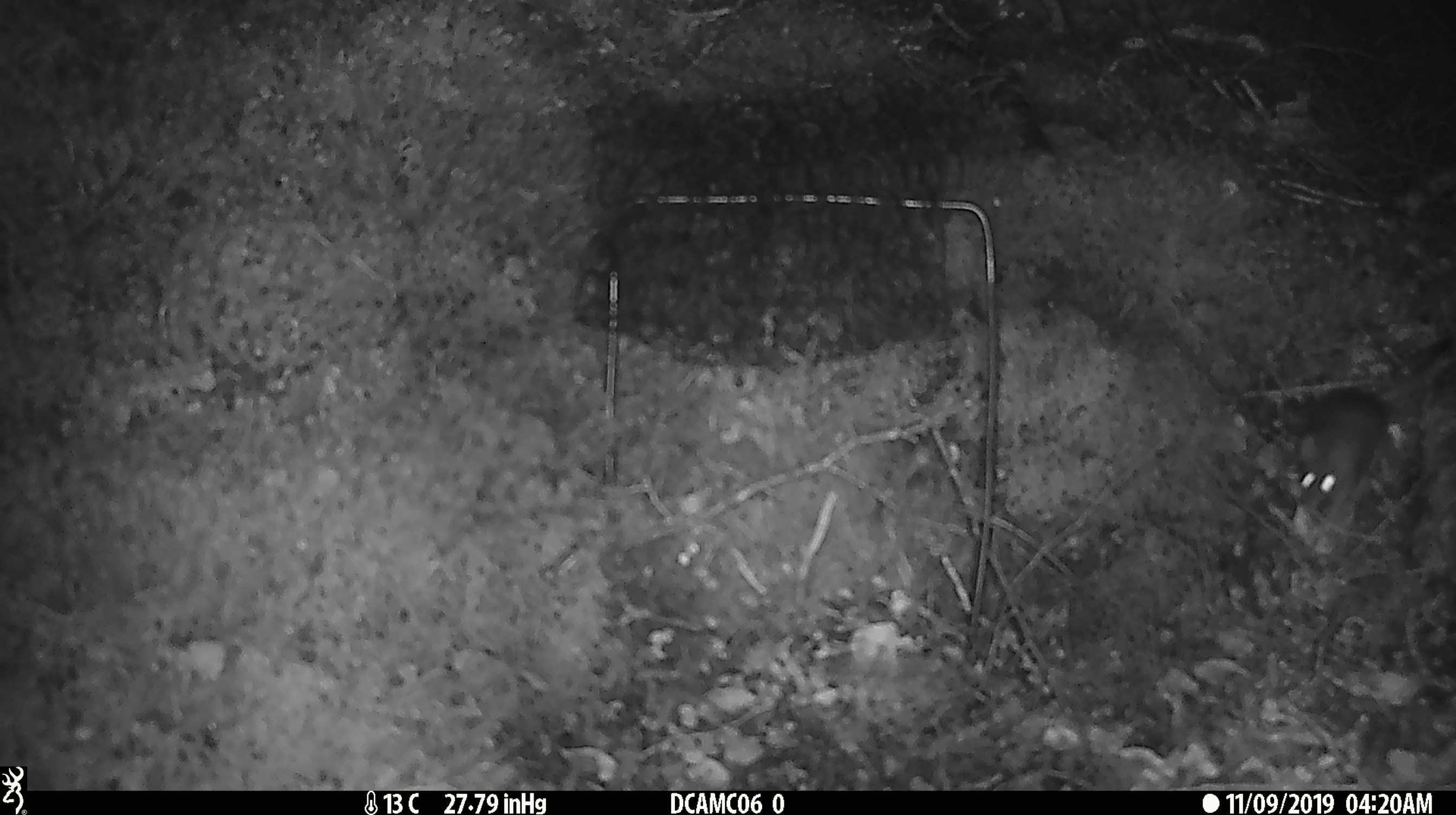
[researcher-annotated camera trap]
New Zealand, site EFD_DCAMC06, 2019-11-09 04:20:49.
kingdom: Animalia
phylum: Chordata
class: Mammalia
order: Rodentia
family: Muridae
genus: Mus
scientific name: Mus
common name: mouse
Mouse (Mus).